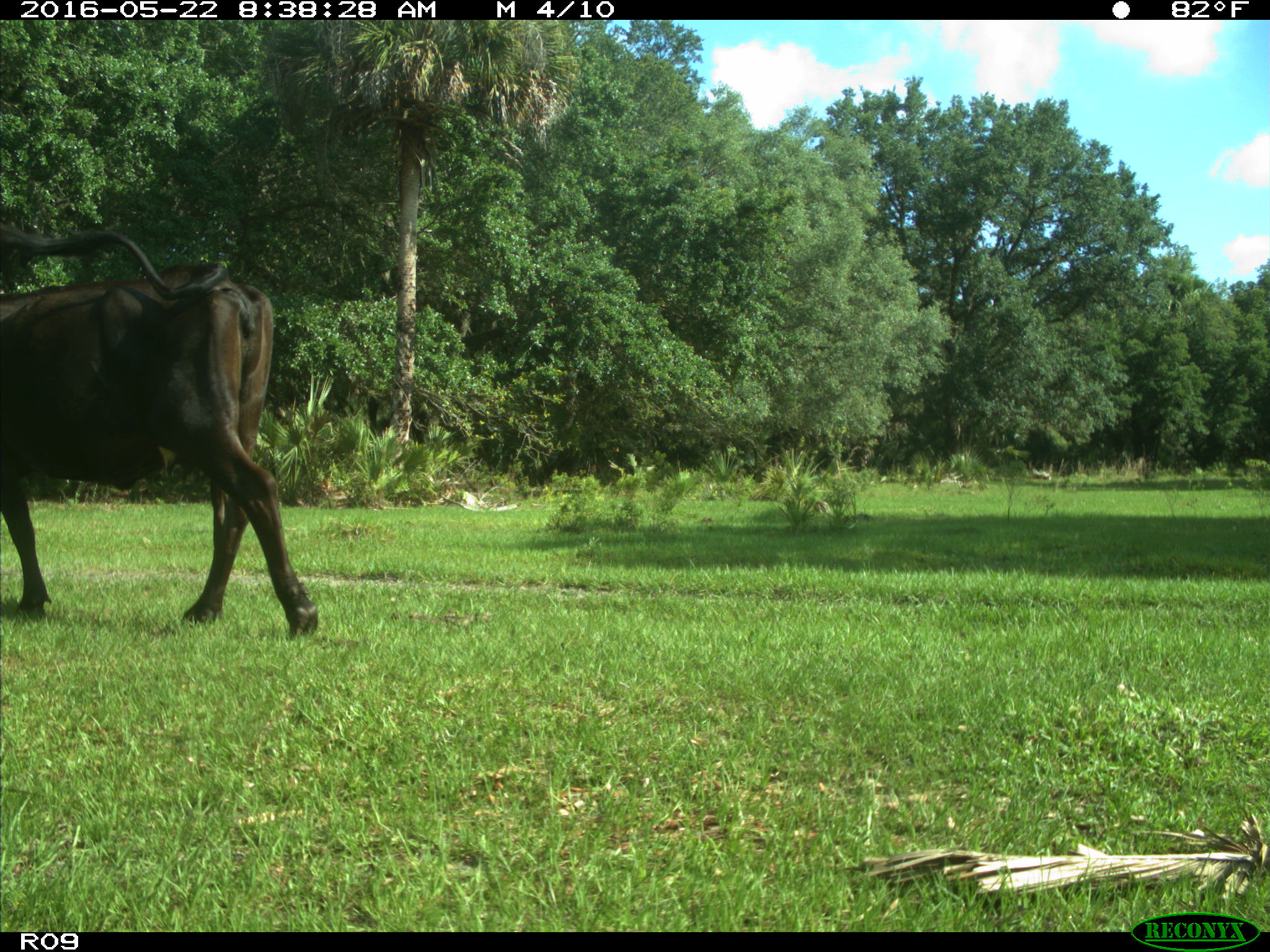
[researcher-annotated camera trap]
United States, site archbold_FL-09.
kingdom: Animalia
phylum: Chordata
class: Mammalia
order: Artiodactyla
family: Bovidae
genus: Bos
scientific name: Bos taurus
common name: domestic cow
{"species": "Bos taurus (domestic cow)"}